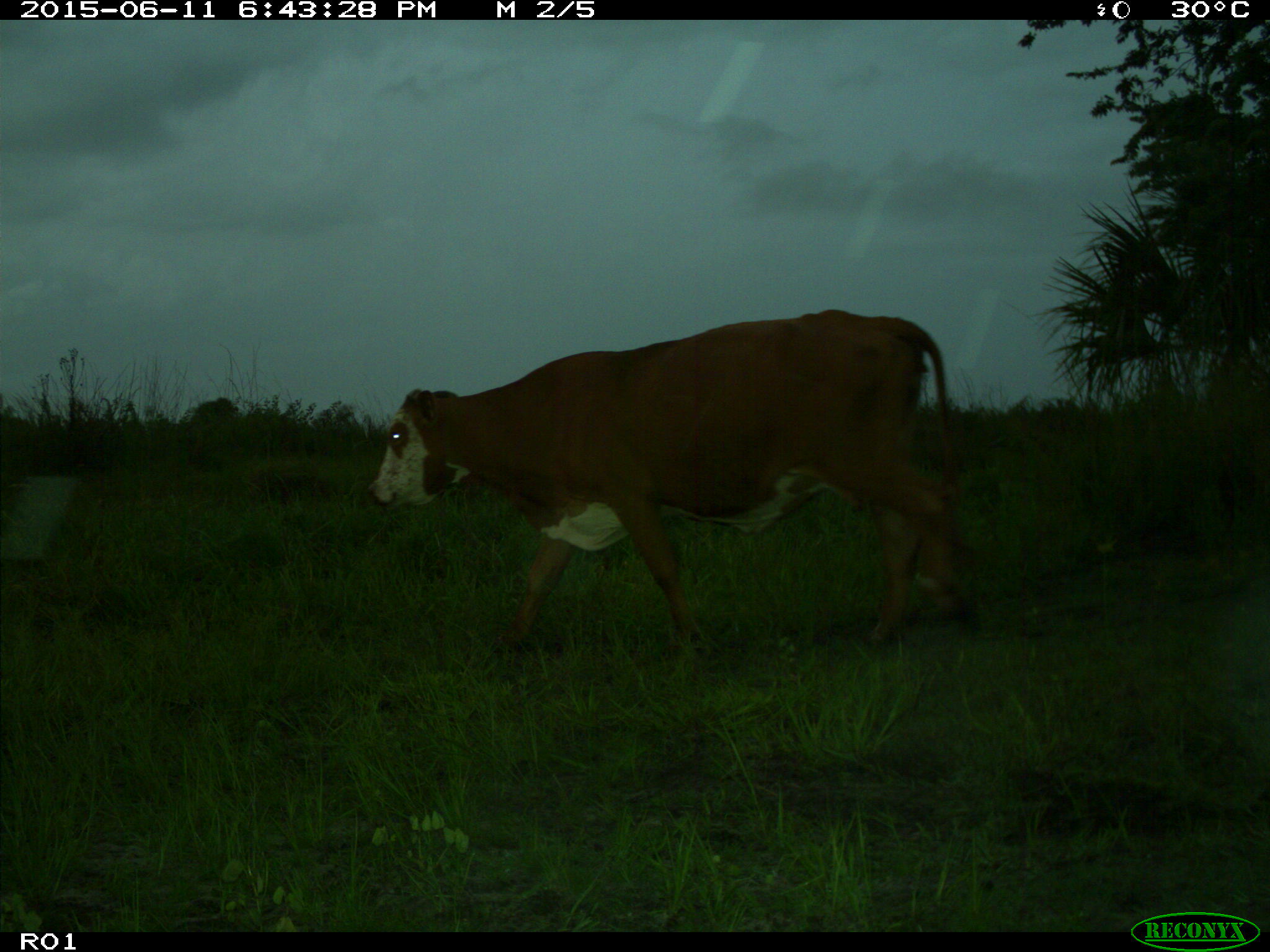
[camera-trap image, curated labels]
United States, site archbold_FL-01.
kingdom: Animalia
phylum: Chordata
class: Mammalia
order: Artiodactyla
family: Bovidae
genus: Bos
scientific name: Bos taurus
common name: domestic cow